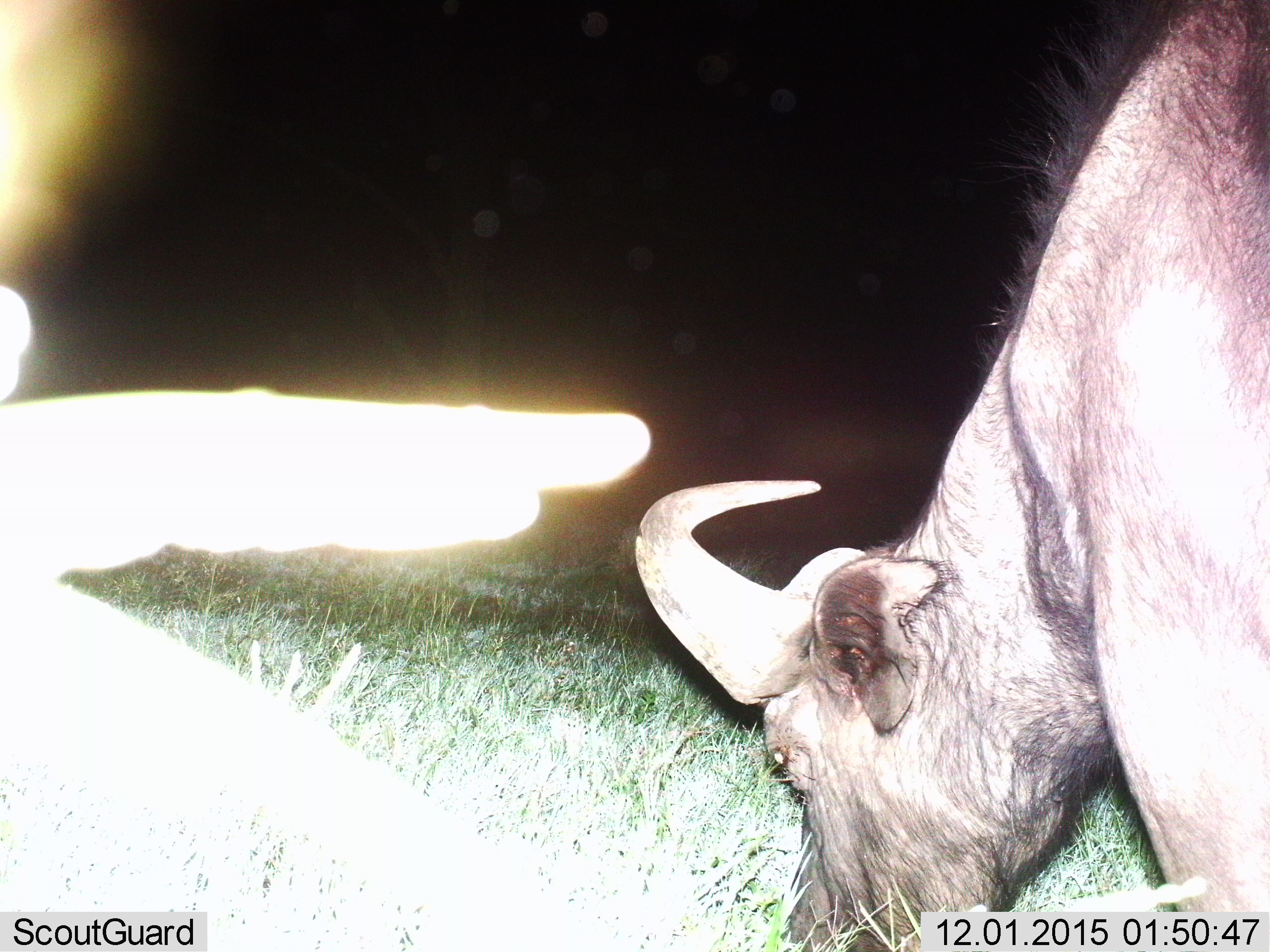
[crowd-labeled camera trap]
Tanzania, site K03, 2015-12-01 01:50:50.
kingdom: Animalia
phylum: Chordata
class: Mammalia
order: Artiodactyla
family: Bovidae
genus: Syncerus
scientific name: Syncerus caffer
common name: cape buffalo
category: buffalo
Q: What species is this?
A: Buffalo (cape buffalo) (Syncerus caffer).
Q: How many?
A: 1.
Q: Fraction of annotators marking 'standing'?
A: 0%.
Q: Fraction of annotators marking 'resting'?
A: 0%.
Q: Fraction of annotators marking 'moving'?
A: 0%.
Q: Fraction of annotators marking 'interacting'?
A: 0%.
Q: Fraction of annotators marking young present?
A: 0%.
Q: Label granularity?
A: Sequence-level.